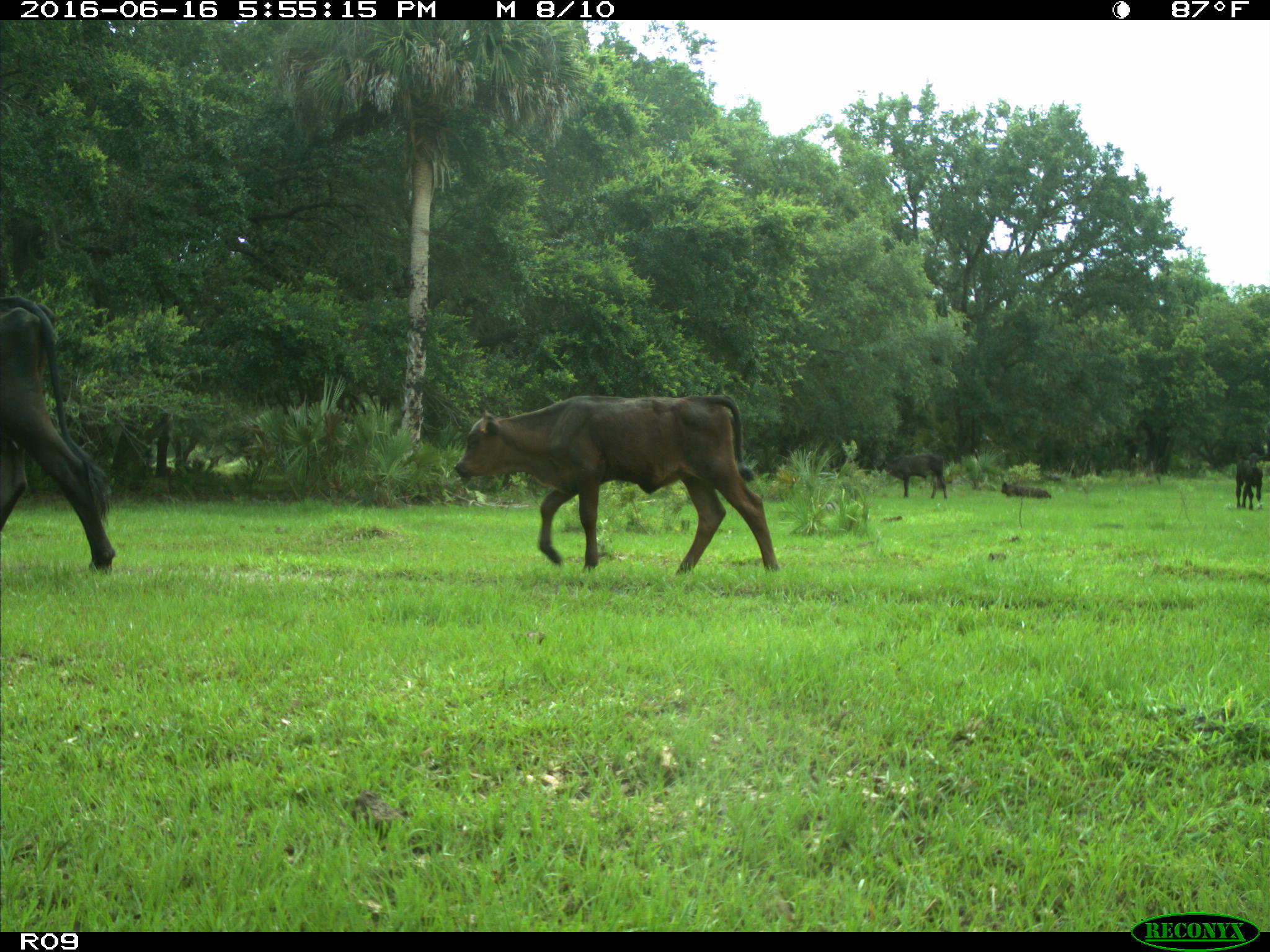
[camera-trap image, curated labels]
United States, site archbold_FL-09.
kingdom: Animalia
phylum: Chordata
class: Mammalia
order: Artiodactyla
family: Bovidae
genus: Bos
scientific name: Bos taurus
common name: domestic cow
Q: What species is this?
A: Bos taurus (domestic cow).